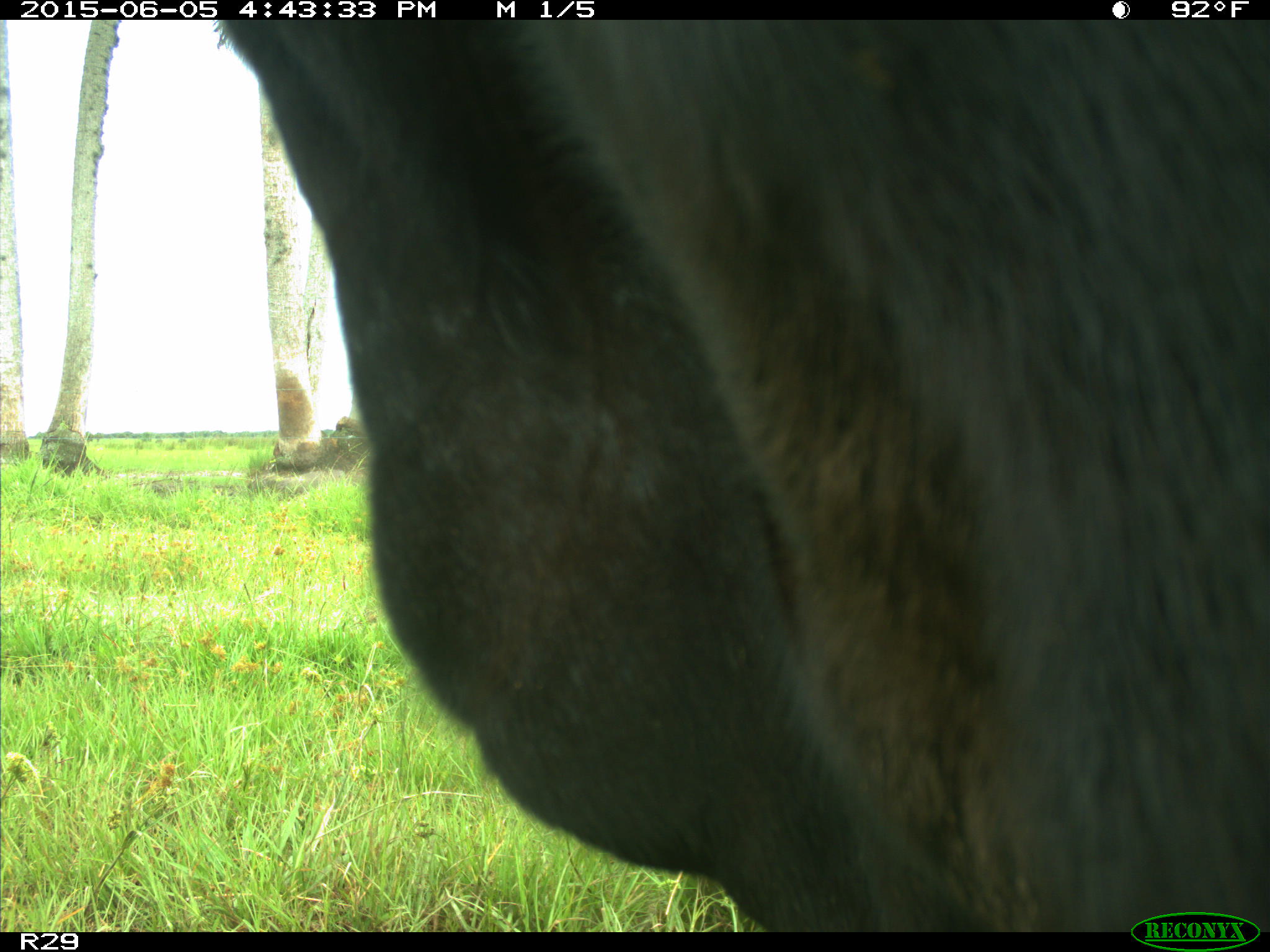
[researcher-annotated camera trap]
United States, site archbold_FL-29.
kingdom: Animalia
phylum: Chordata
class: Mammalia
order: Artiodactyla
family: Bovidae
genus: Bos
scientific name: Bos taurus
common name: domestic cow